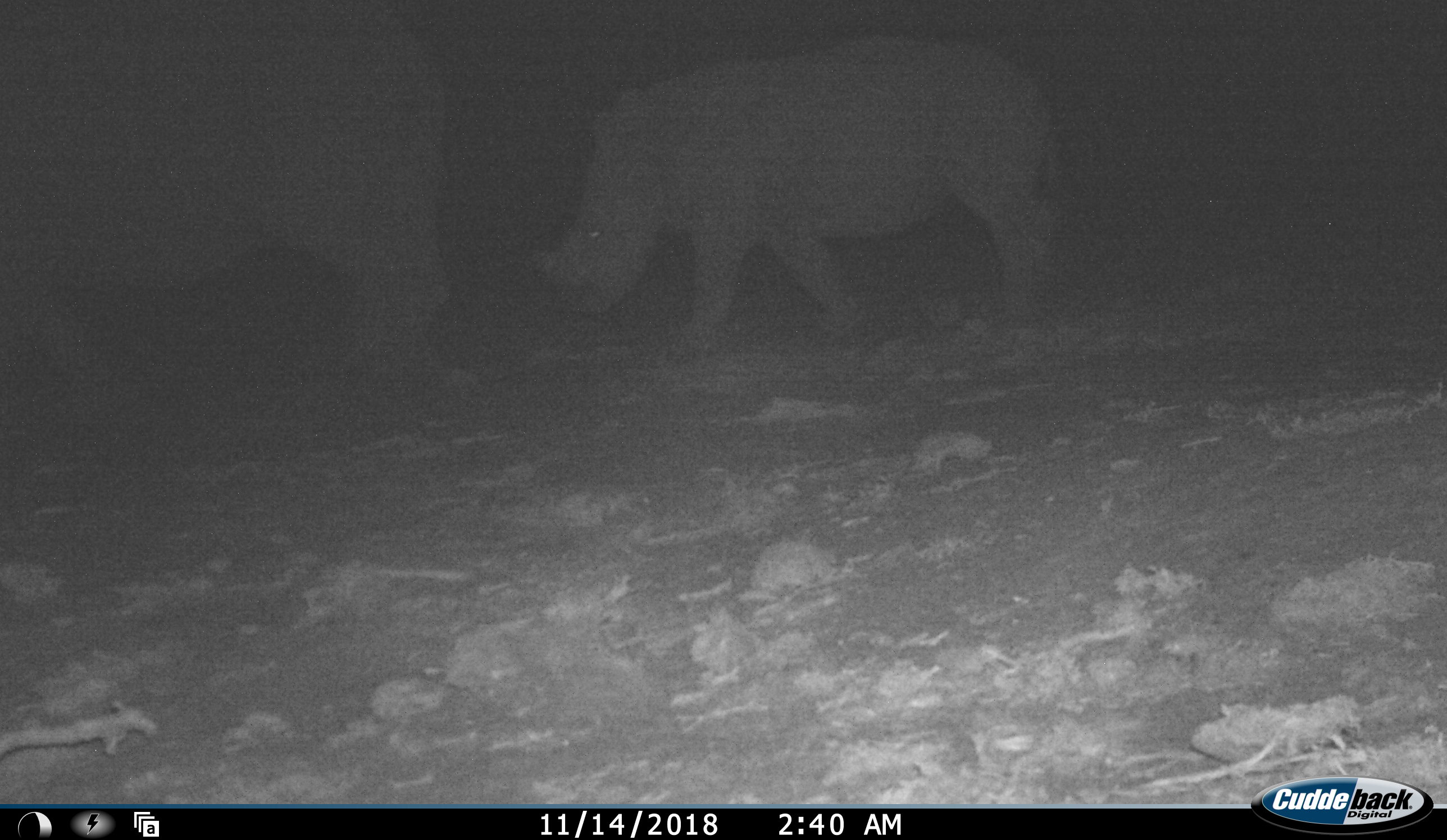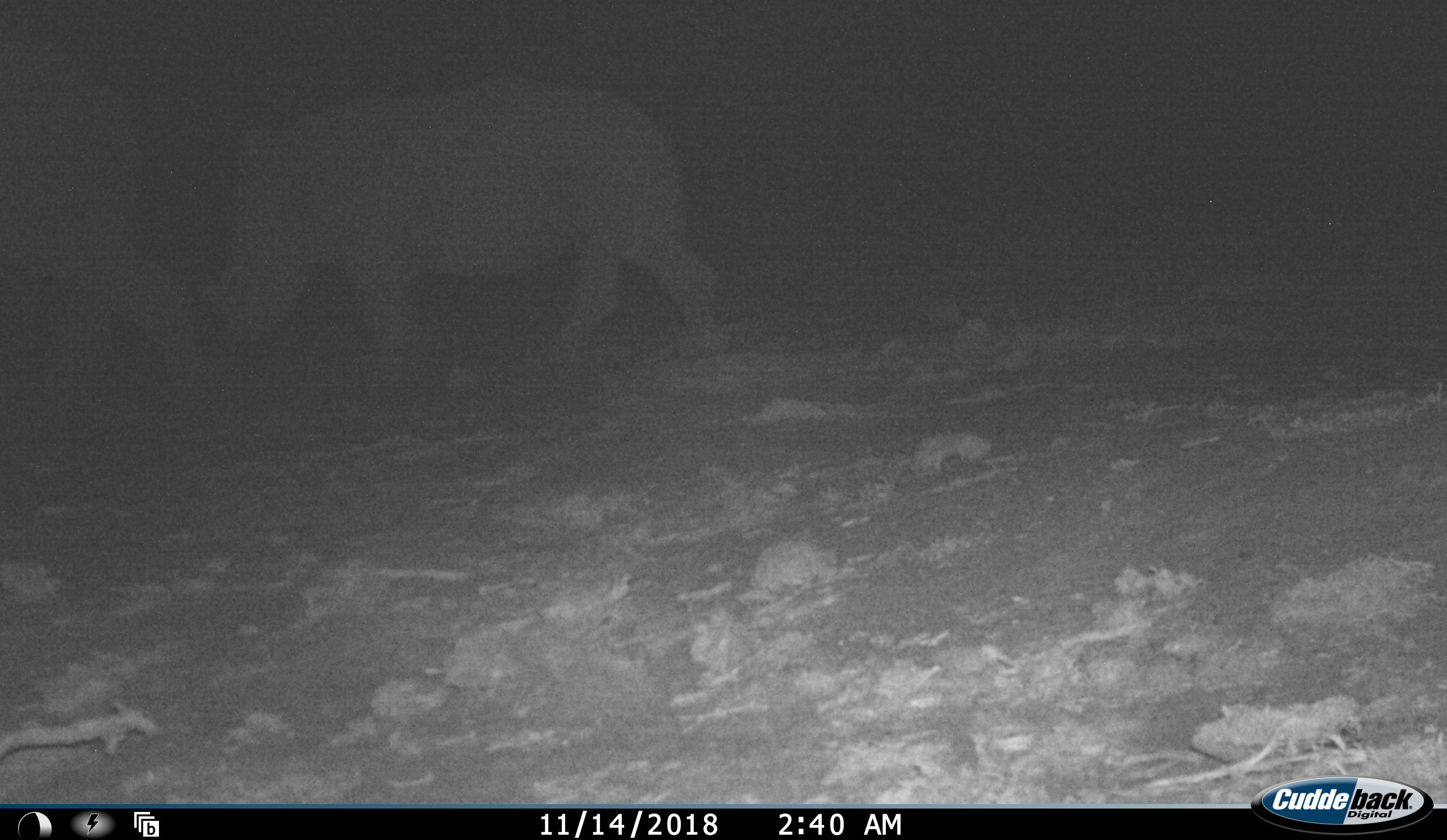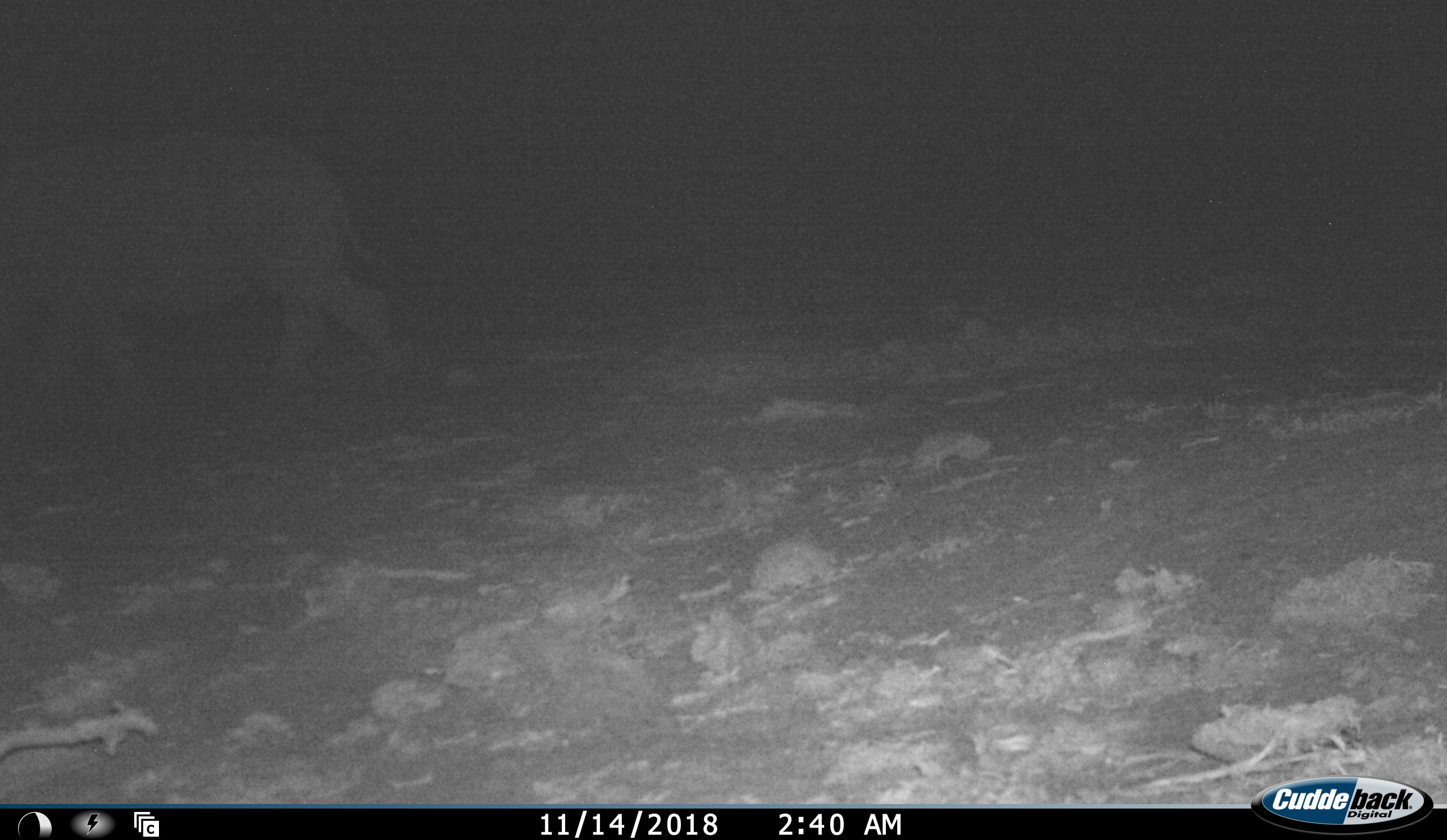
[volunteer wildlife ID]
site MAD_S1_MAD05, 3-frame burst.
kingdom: Animalia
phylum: Chordata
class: Mammalia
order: Perissodactyla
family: Rhinocerotidae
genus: Ceratotherium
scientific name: Ceratotherium simum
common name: white rhinoceros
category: rhinoceroswhite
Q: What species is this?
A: Rhinoceroswhite (white rhinoceros) (Ceratotherium simum).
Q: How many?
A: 2.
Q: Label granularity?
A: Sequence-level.